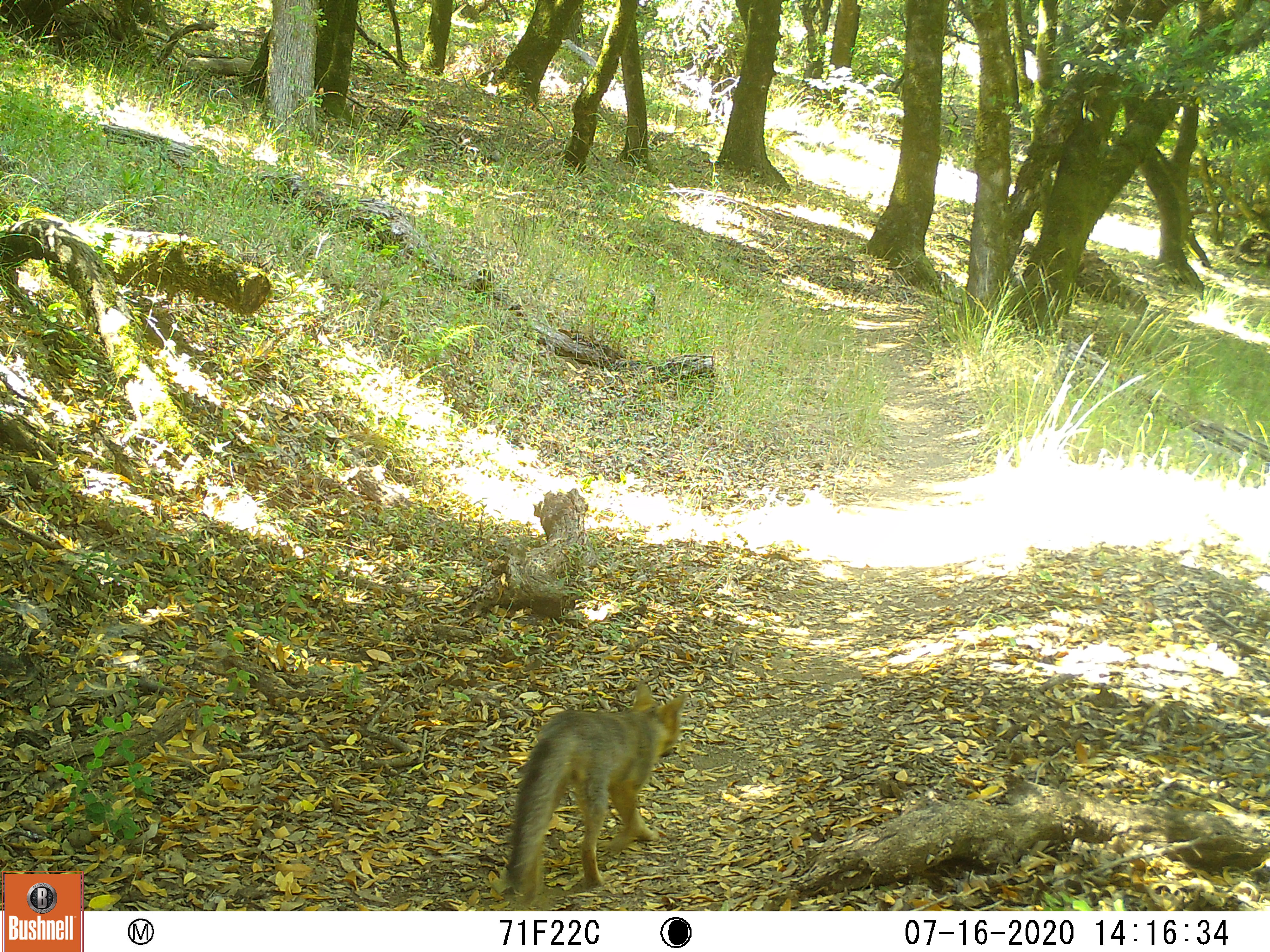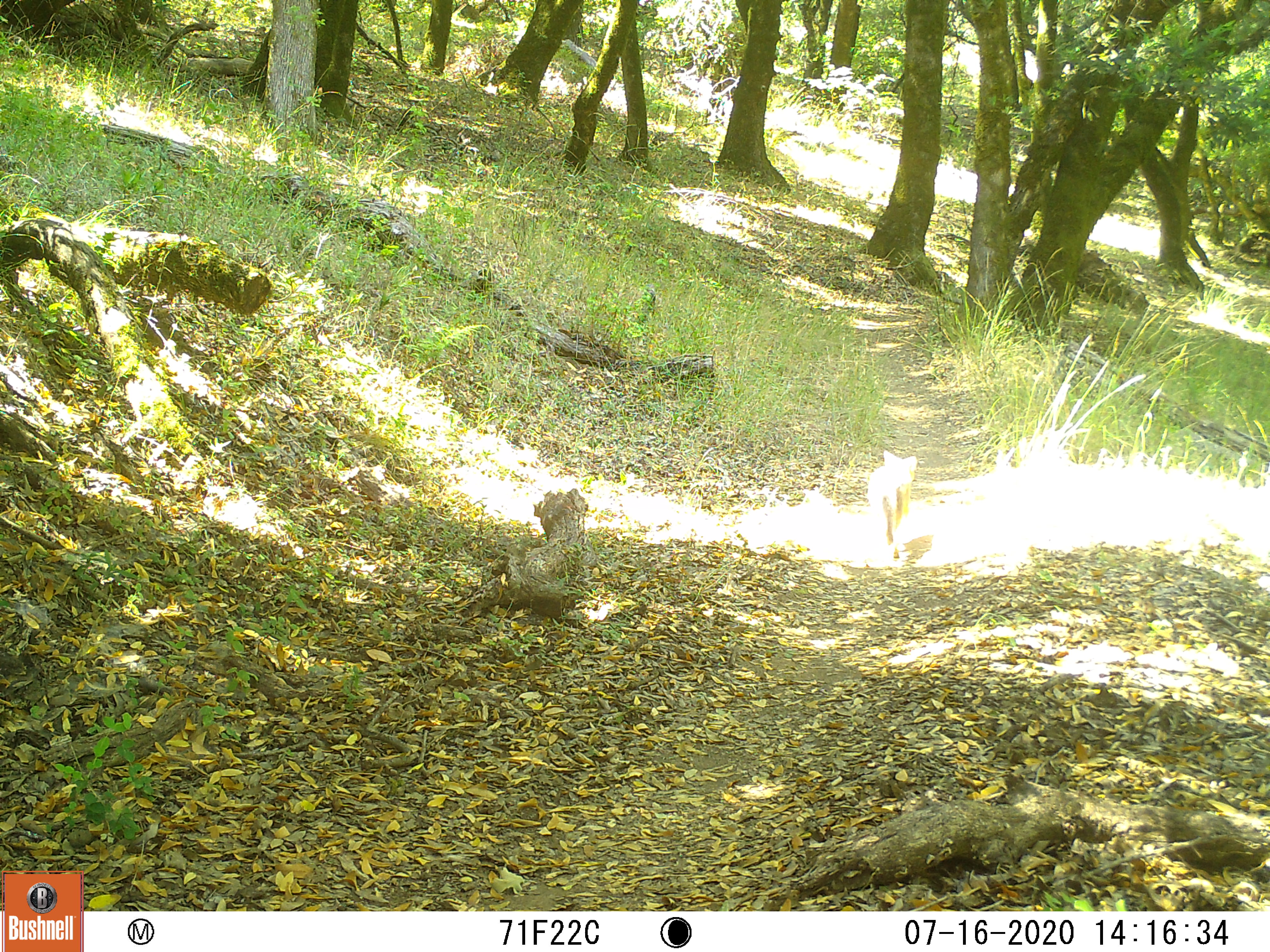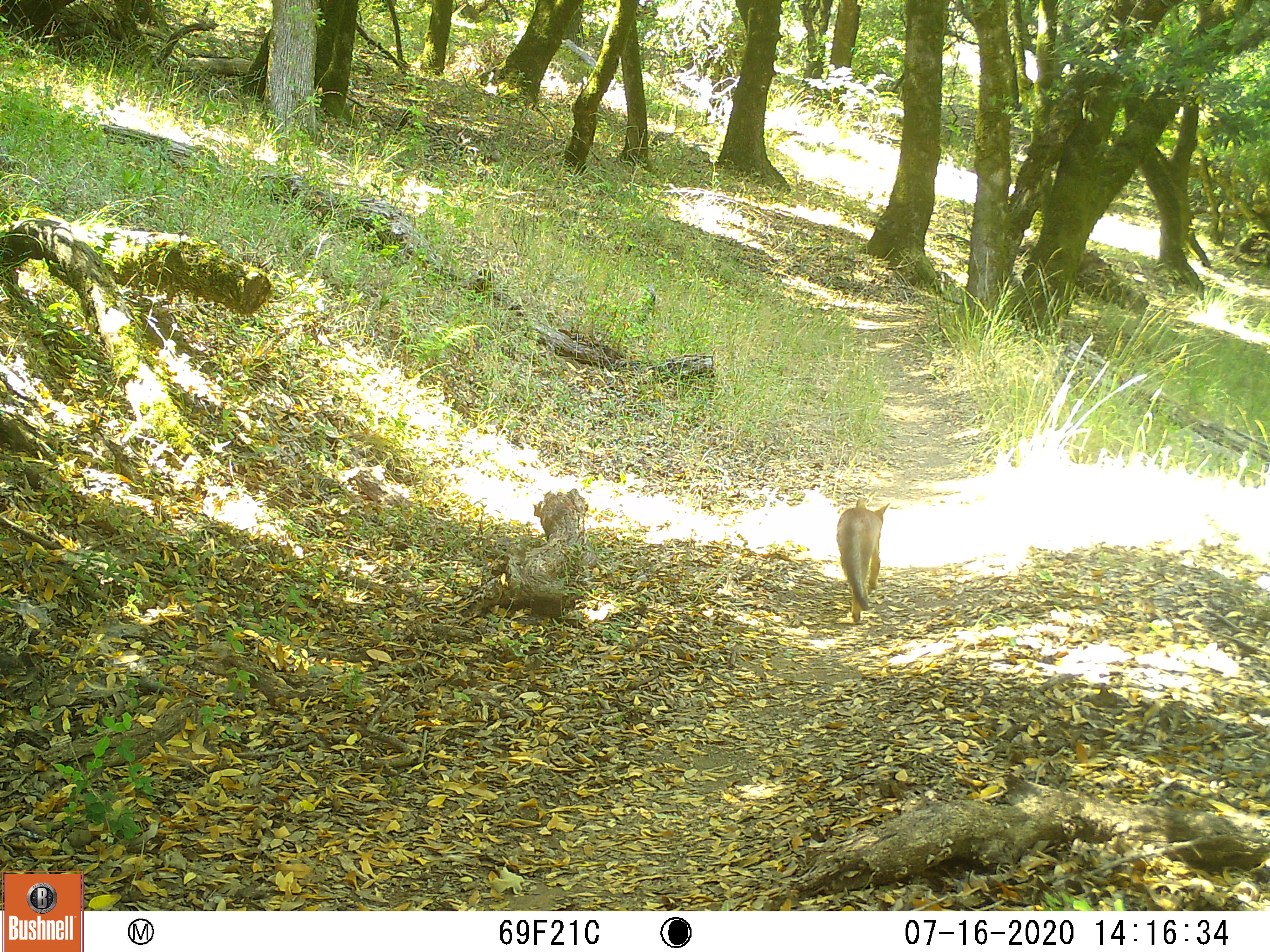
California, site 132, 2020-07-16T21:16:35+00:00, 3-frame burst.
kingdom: Animalia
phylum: Chordata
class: Mammalia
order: Carnivora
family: Canidae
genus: Urocyon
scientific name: Urocyon cinereoargenteus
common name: gray fox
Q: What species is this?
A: Gray fox (Urocyon cinereoargenteus).